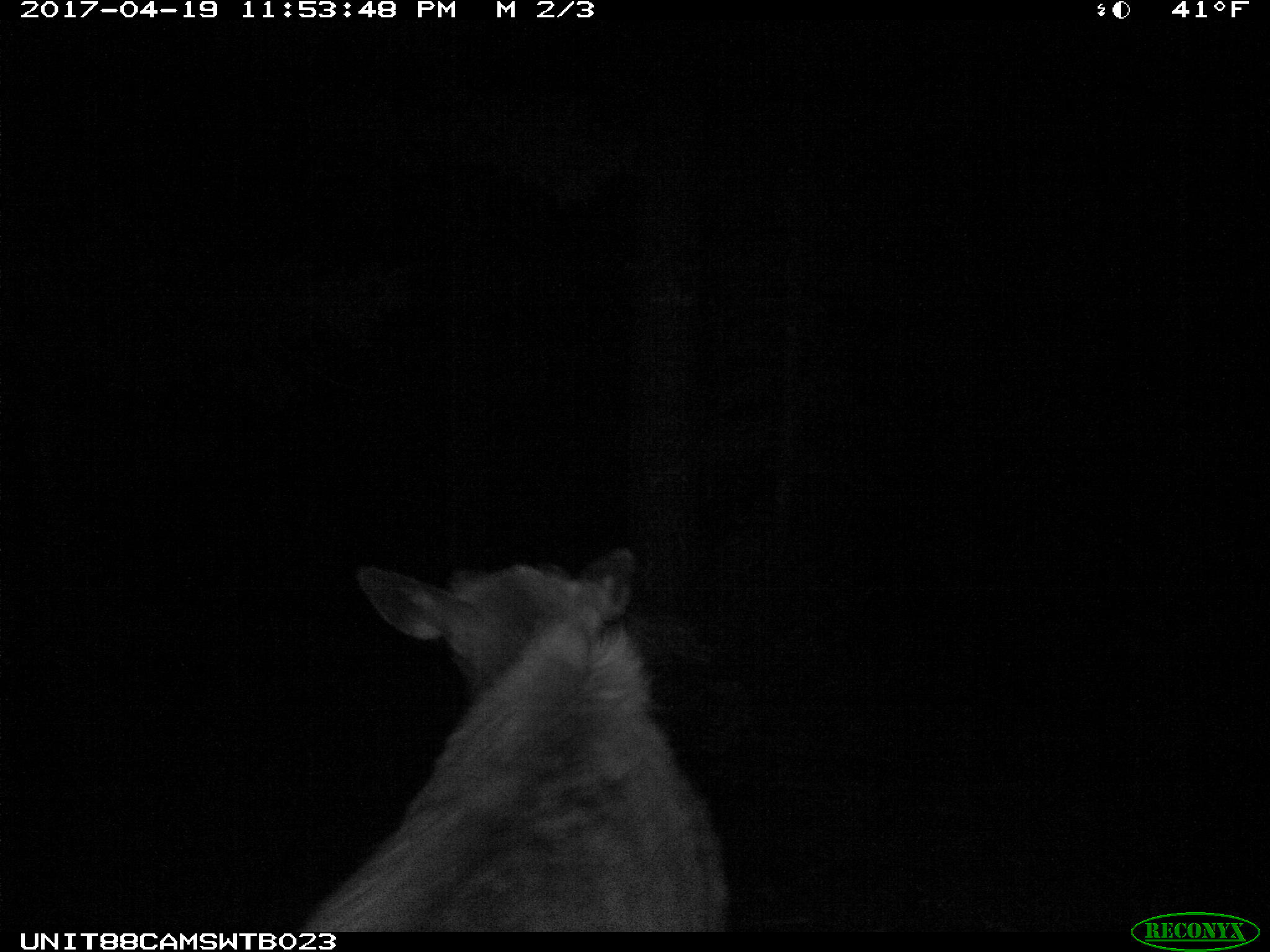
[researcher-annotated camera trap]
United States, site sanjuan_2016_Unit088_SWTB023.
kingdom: Animalia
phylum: Chordata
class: Mammalia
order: Artiodactyla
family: Cervidae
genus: Cervus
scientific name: Cervus elaphus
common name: red deer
Cervus elaphus (red deer).